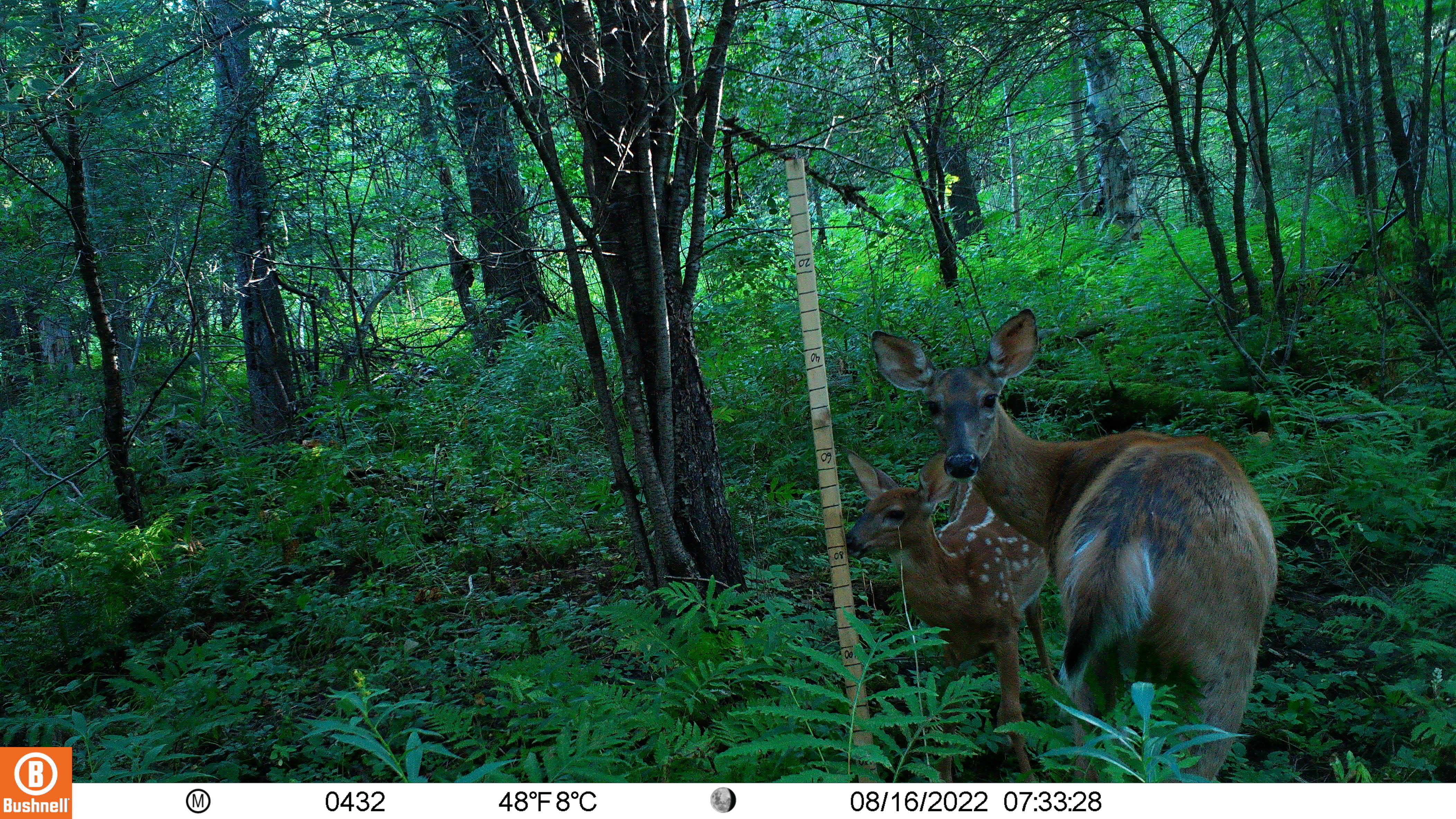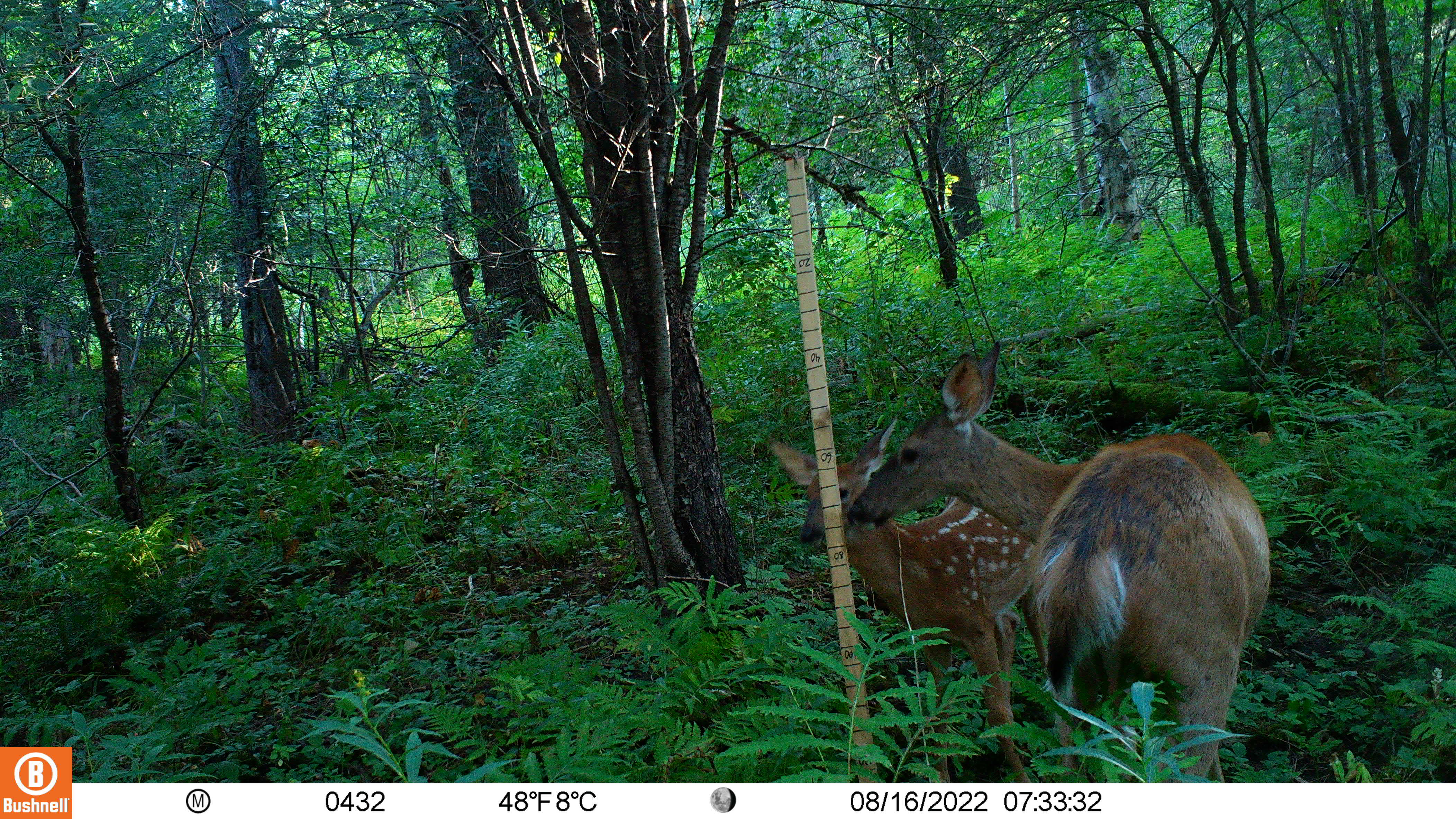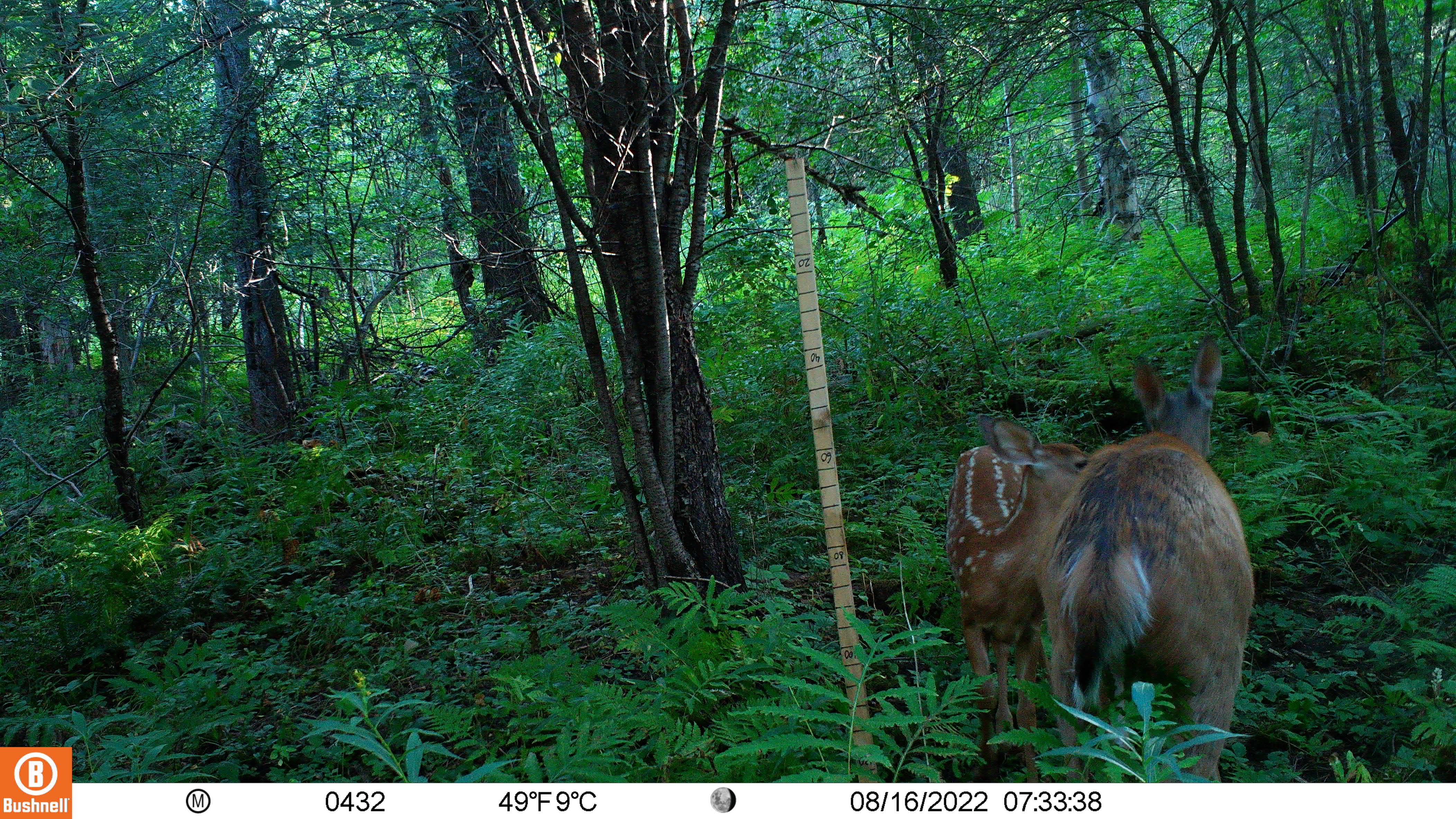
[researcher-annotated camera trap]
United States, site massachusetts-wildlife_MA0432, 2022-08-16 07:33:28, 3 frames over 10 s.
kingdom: Animalia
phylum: Chordata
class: Mammalia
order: Artiodactyla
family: Cervidae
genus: Odocoileus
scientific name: Odocoileus virginianus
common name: white-tailed deer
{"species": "white-tailed deer (Odocoileus virginianus)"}